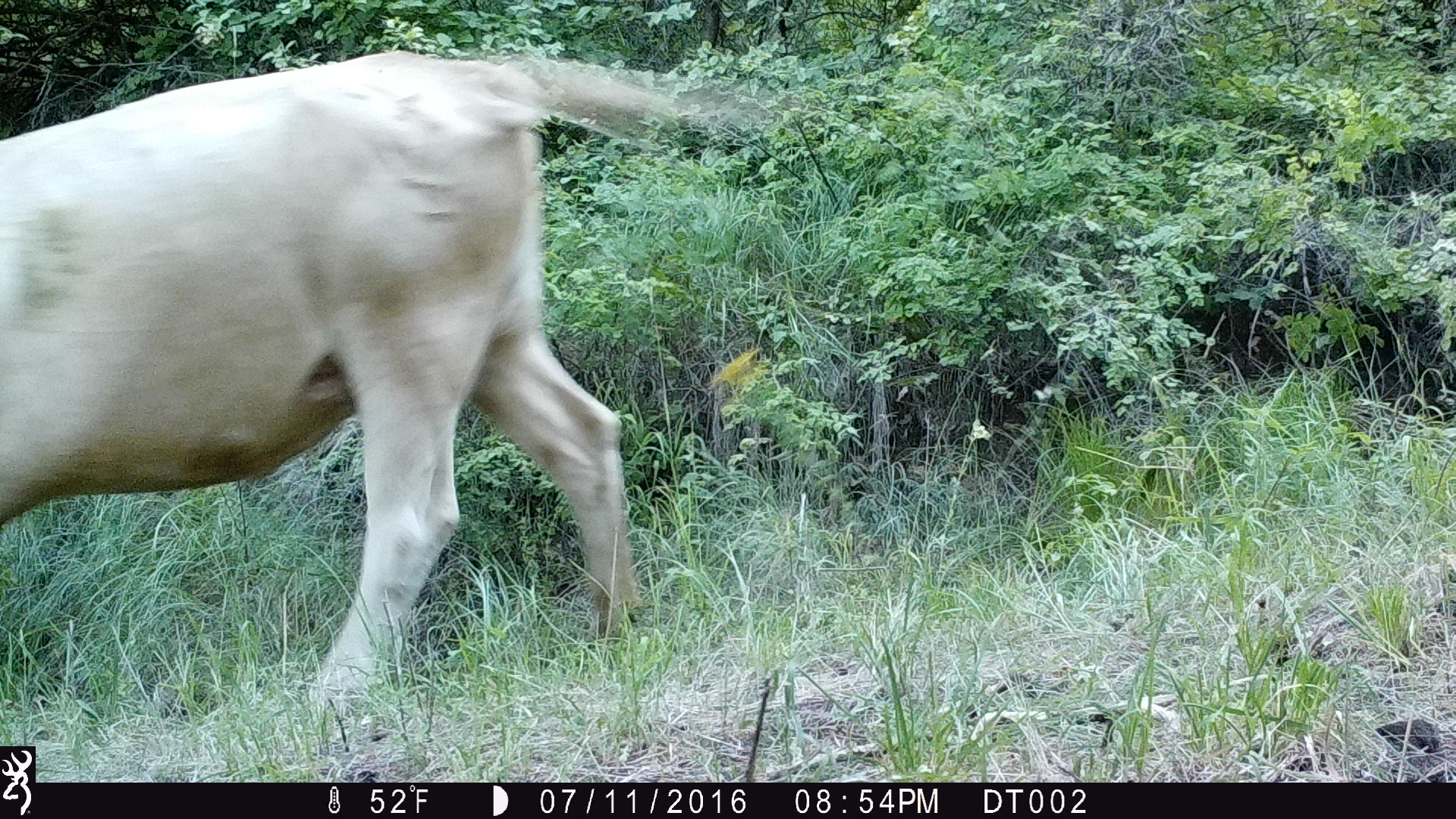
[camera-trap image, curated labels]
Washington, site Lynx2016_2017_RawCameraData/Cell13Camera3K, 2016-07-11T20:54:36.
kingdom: Animalia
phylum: Chordata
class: Mammalia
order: Artiodactyla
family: Bovidae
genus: Bos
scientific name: Bos taurus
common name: domestic cattle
Domestic cattle (Bos taurus). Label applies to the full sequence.